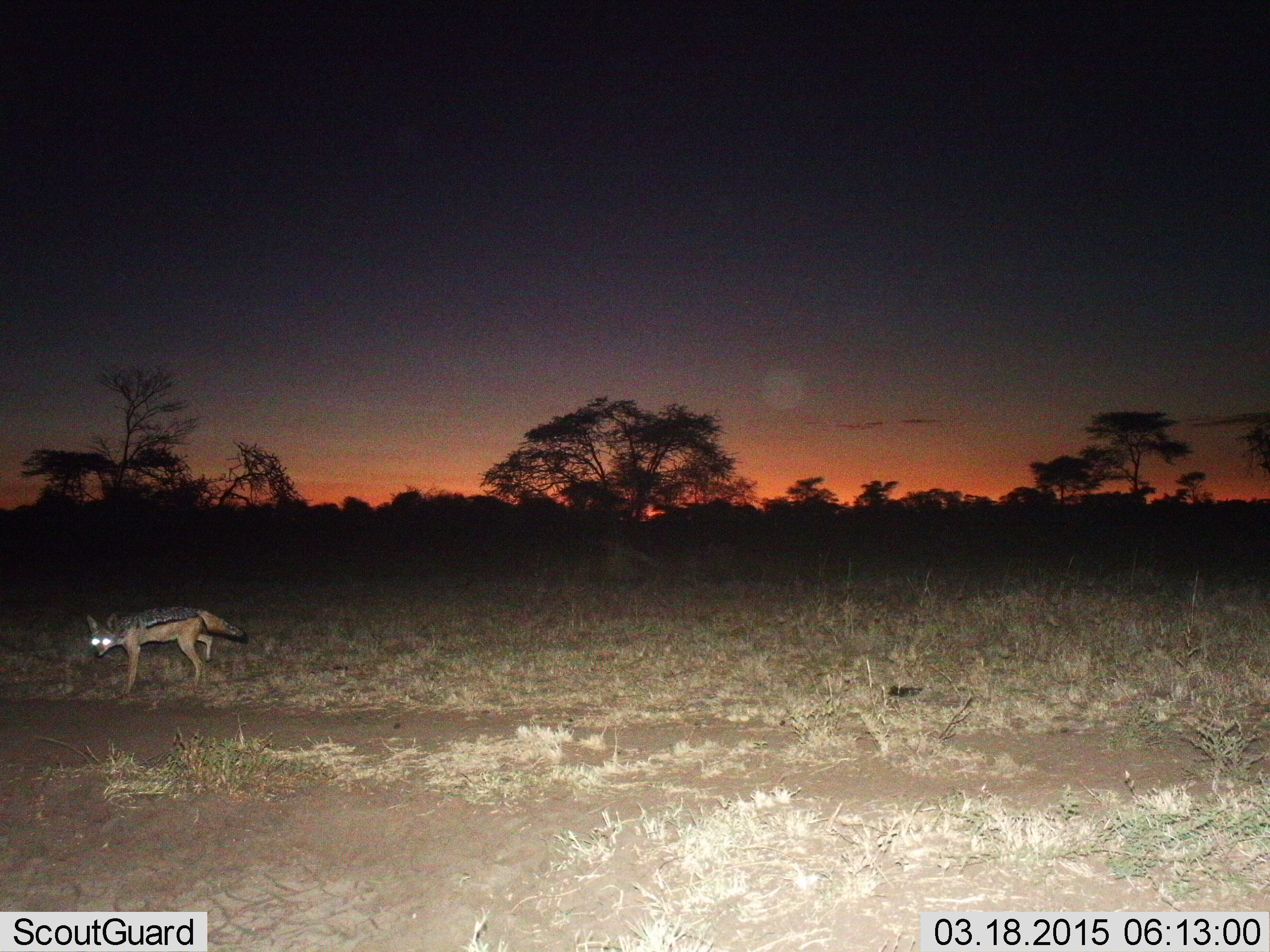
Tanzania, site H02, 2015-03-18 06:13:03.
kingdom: Animalia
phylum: Chordata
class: Mammalia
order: Carnivora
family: Canidae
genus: Lupulella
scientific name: Lupulella mesomelas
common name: black-backed jackal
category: jackal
Jackal (black-backed jackal) (Lupulella mesomelas), count 1. Behavior (volunteer vote fractions): standing 10%, resting 0%, moving 90%, interacting 0%. Young present (vote fraction): 0%. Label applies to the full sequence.